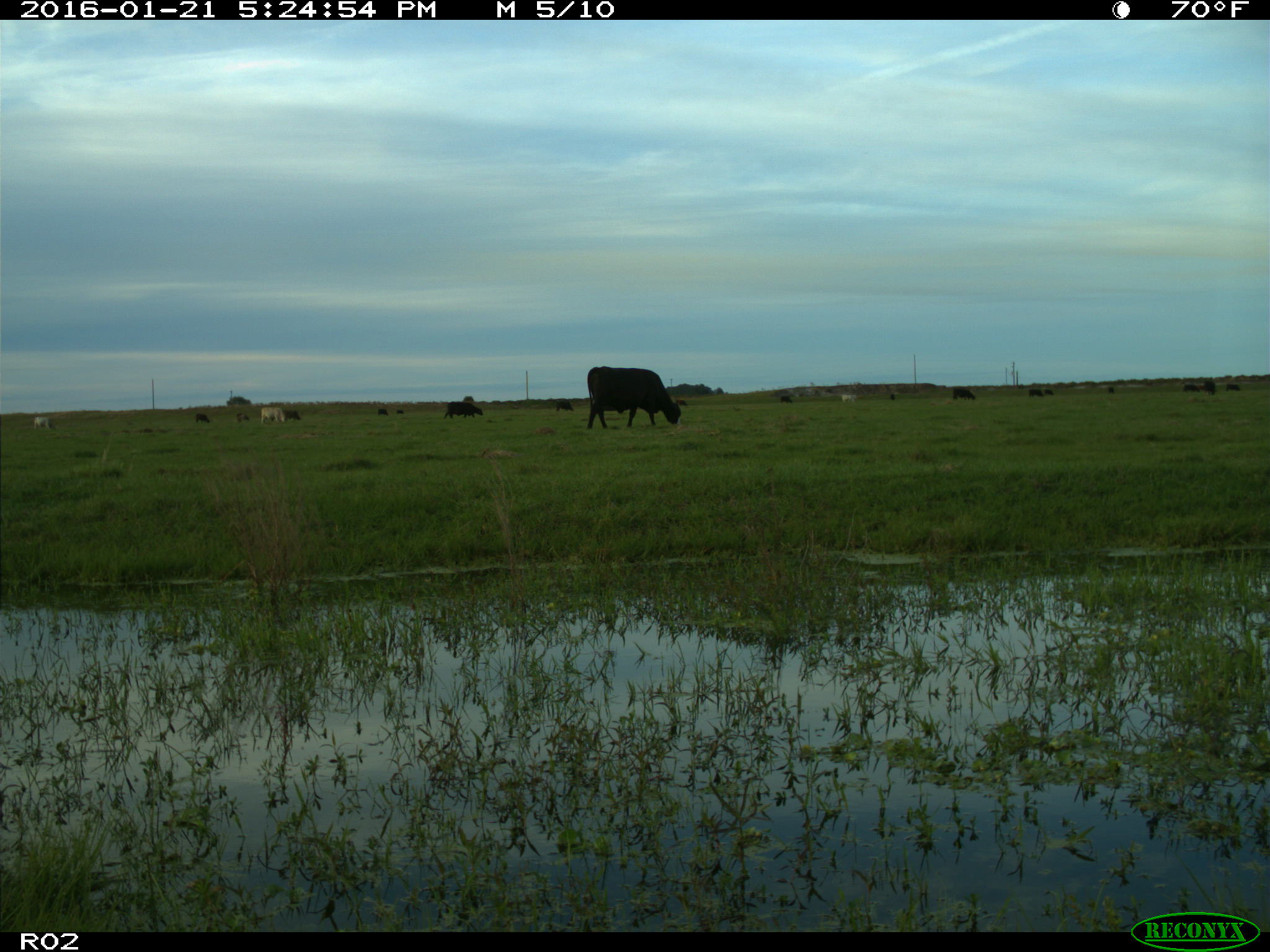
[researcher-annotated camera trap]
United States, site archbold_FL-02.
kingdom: Animalia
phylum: Chordata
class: Mammalia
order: Artiodactyla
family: Bovidae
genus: Bos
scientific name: Bos taurus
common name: domestic cow